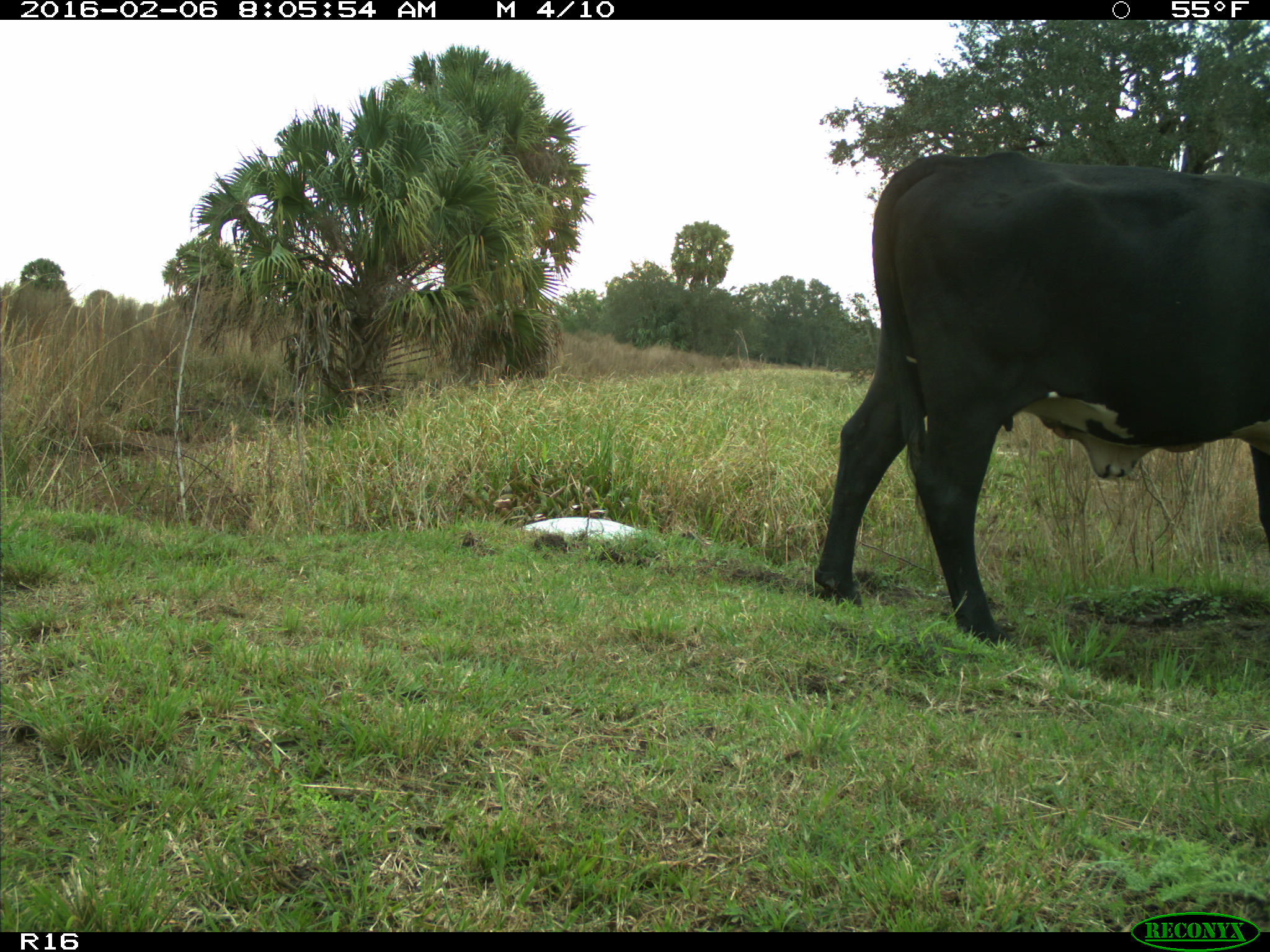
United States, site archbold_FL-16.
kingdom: Animalia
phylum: Chordata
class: Mammalia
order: Artiodactyla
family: Bovidae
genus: Bos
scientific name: Bos taurus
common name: domestic cow